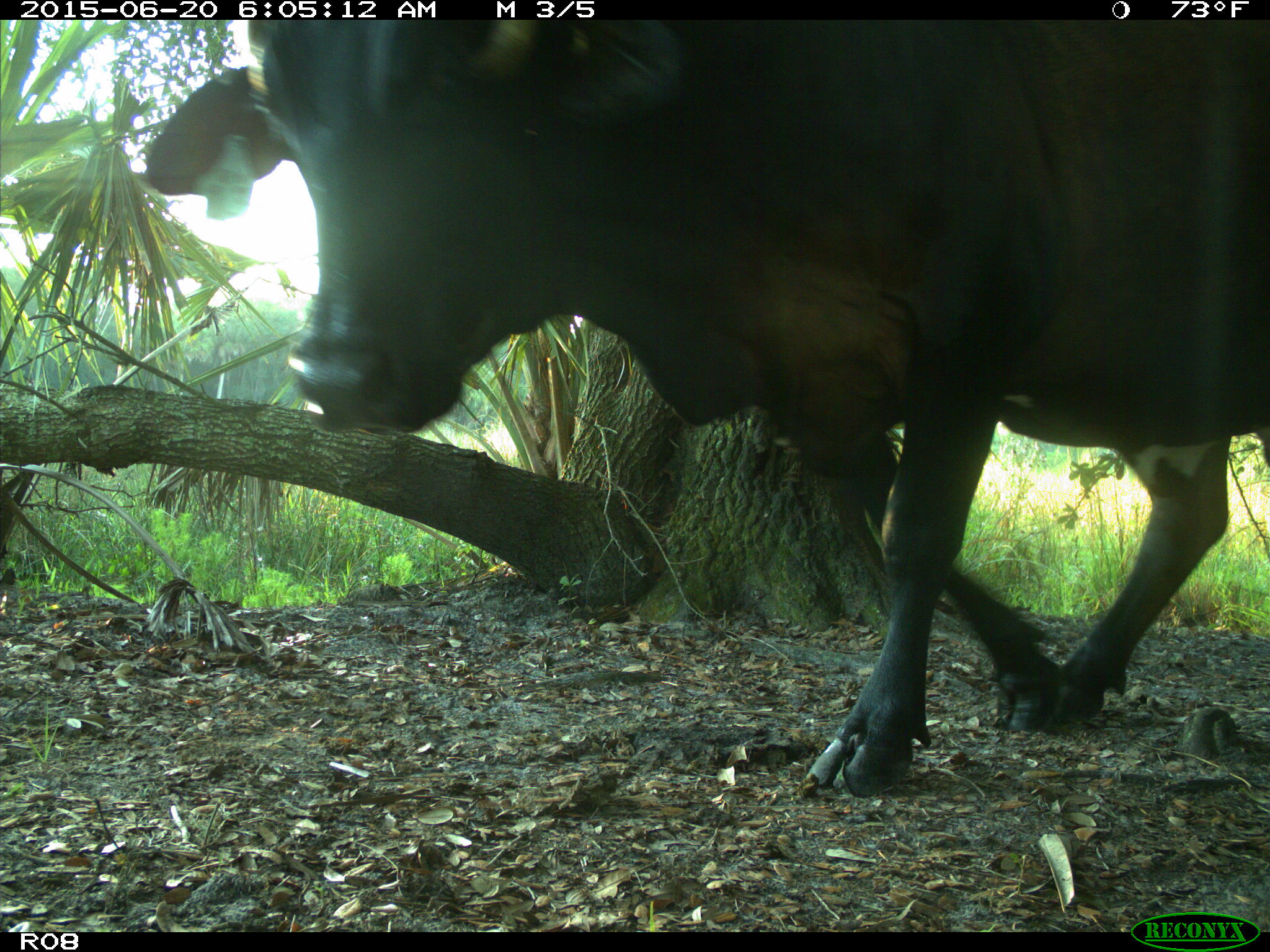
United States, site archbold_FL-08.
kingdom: Animalia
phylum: Chordata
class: Mammalia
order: Artiodactyla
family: Bovidae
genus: Bos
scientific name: Bos taurus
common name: domestic cow